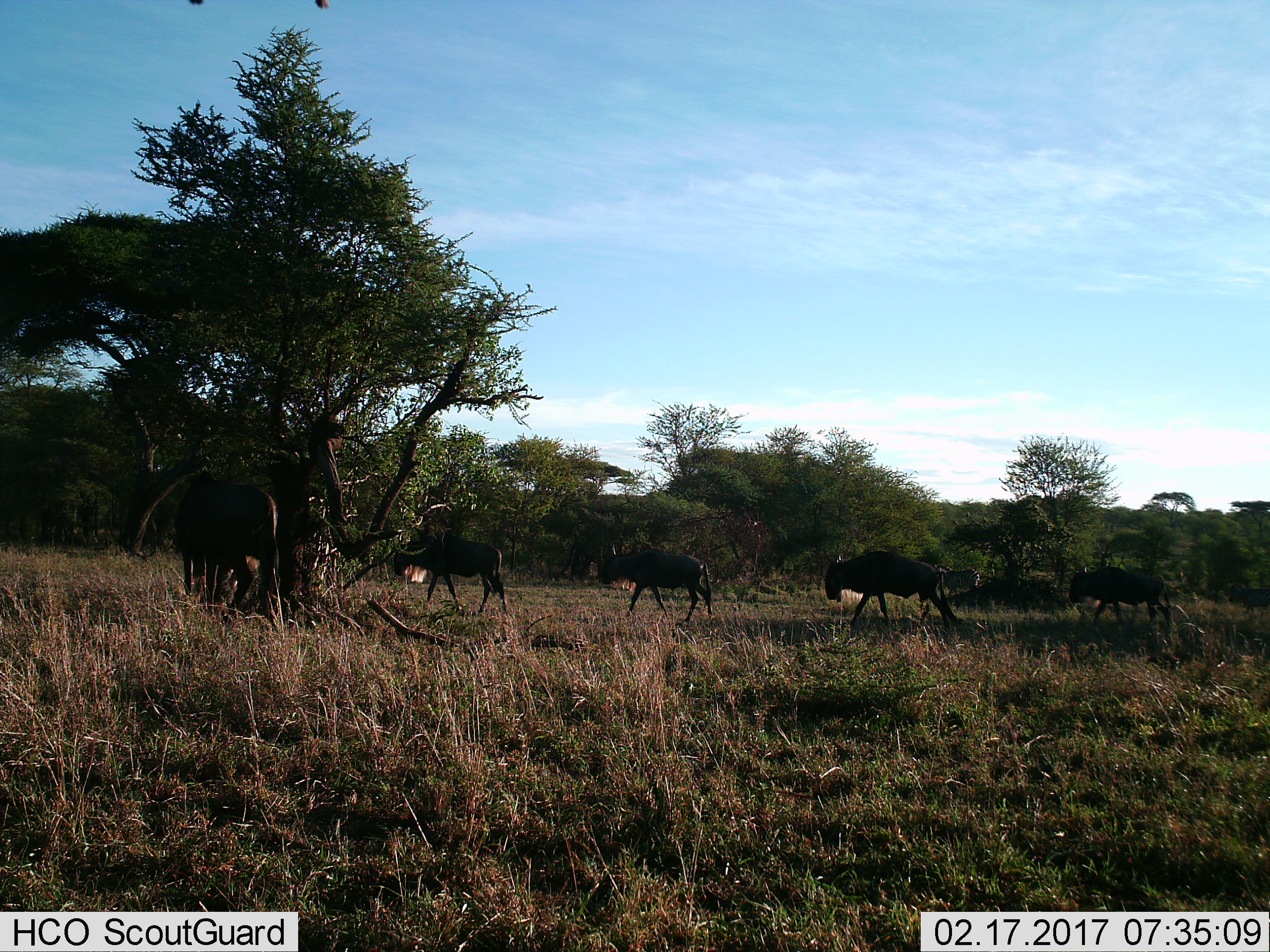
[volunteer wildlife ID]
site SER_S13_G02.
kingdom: Animalia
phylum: Chordata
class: Mammalia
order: Artiodactyla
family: Bovidae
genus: Connochaetes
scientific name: Connochaetes taurinus taurinus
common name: blue wildebeest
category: wildebeestblue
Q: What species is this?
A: Wildebeestblue (blue wildebeest) (Connochaetes taurinus taurinus).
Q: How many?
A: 5.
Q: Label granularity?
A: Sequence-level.